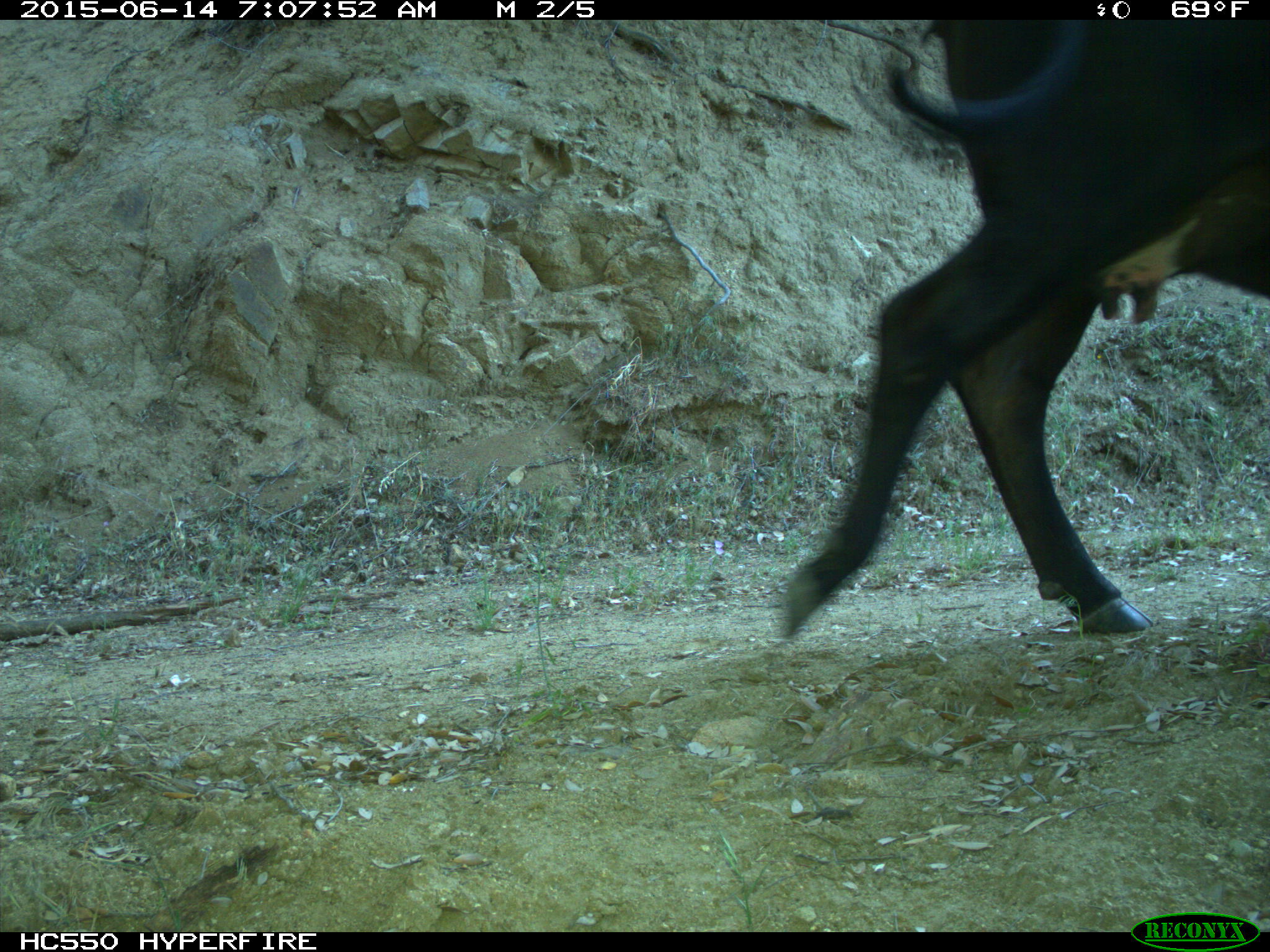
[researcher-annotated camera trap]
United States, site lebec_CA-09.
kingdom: Animalia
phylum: Chordata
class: Mammalia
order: Artiodactyla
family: Bovidae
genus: Bos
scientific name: Bos taurus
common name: domestic cow